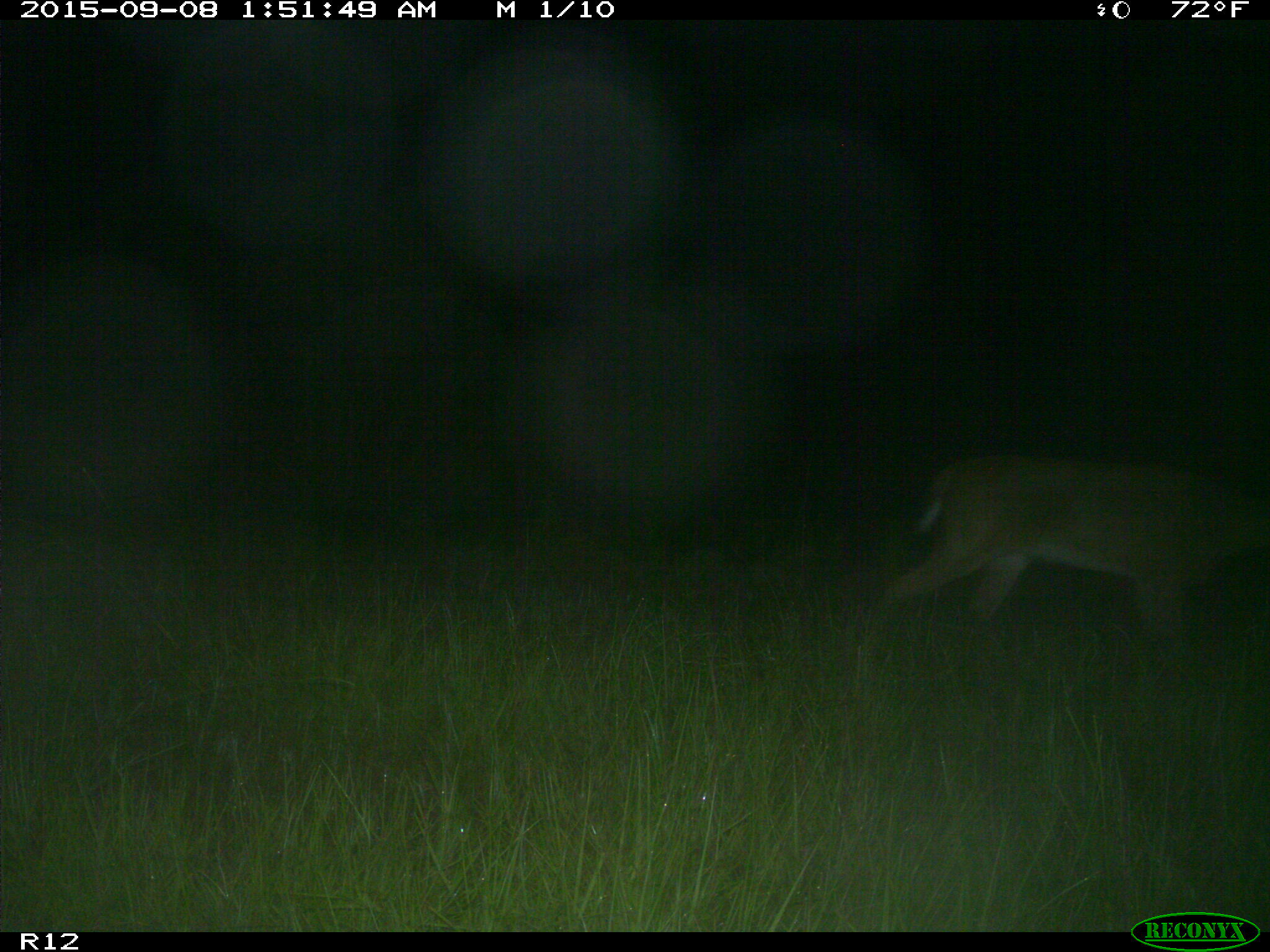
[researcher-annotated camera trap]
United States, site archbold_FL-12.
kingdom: Animalia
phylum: Chordata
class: Mammalia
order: Artiodactyla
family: Cervidae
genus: Odocoileus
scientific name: Odocoileus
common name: deer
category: unidentified deer